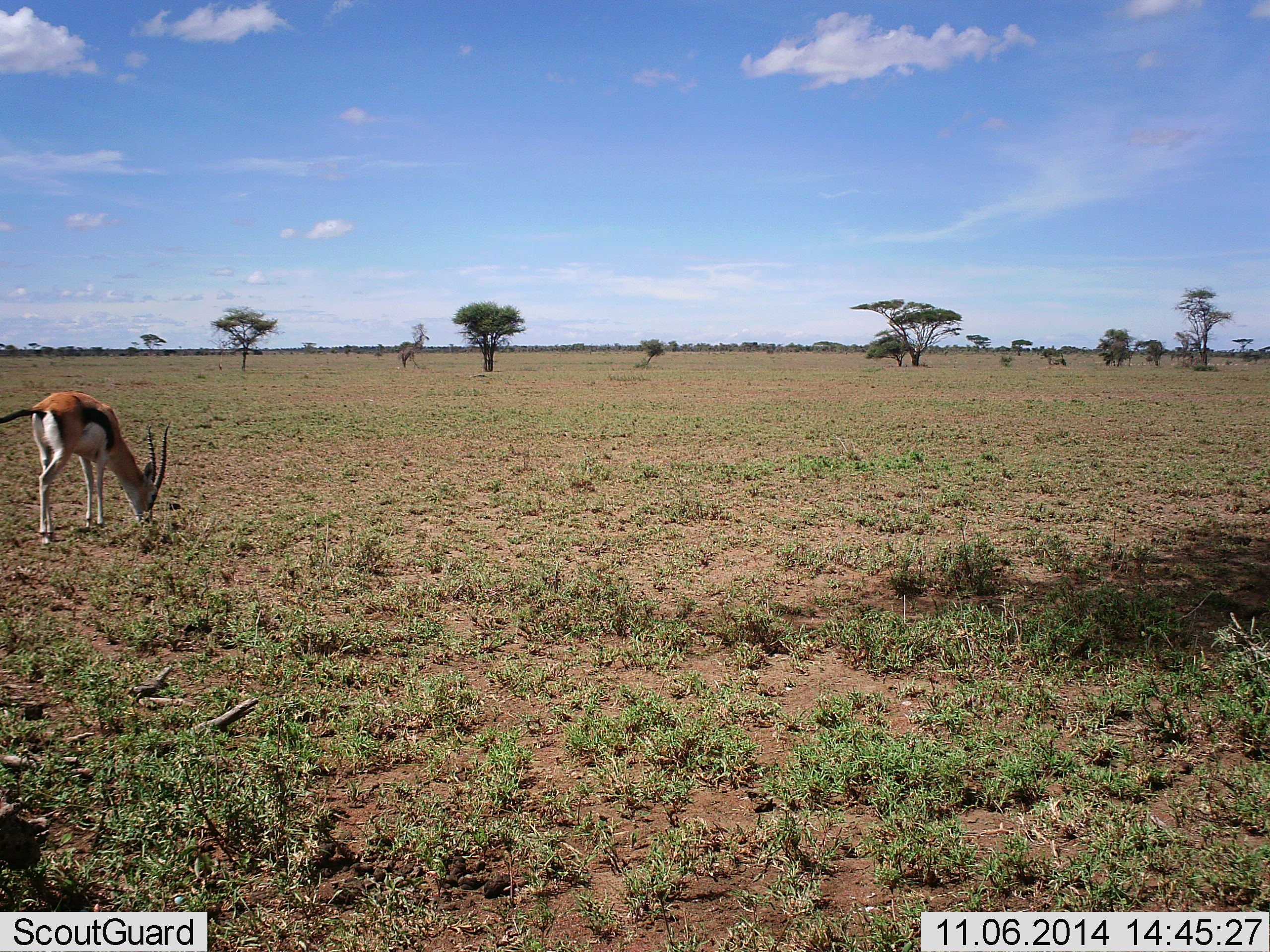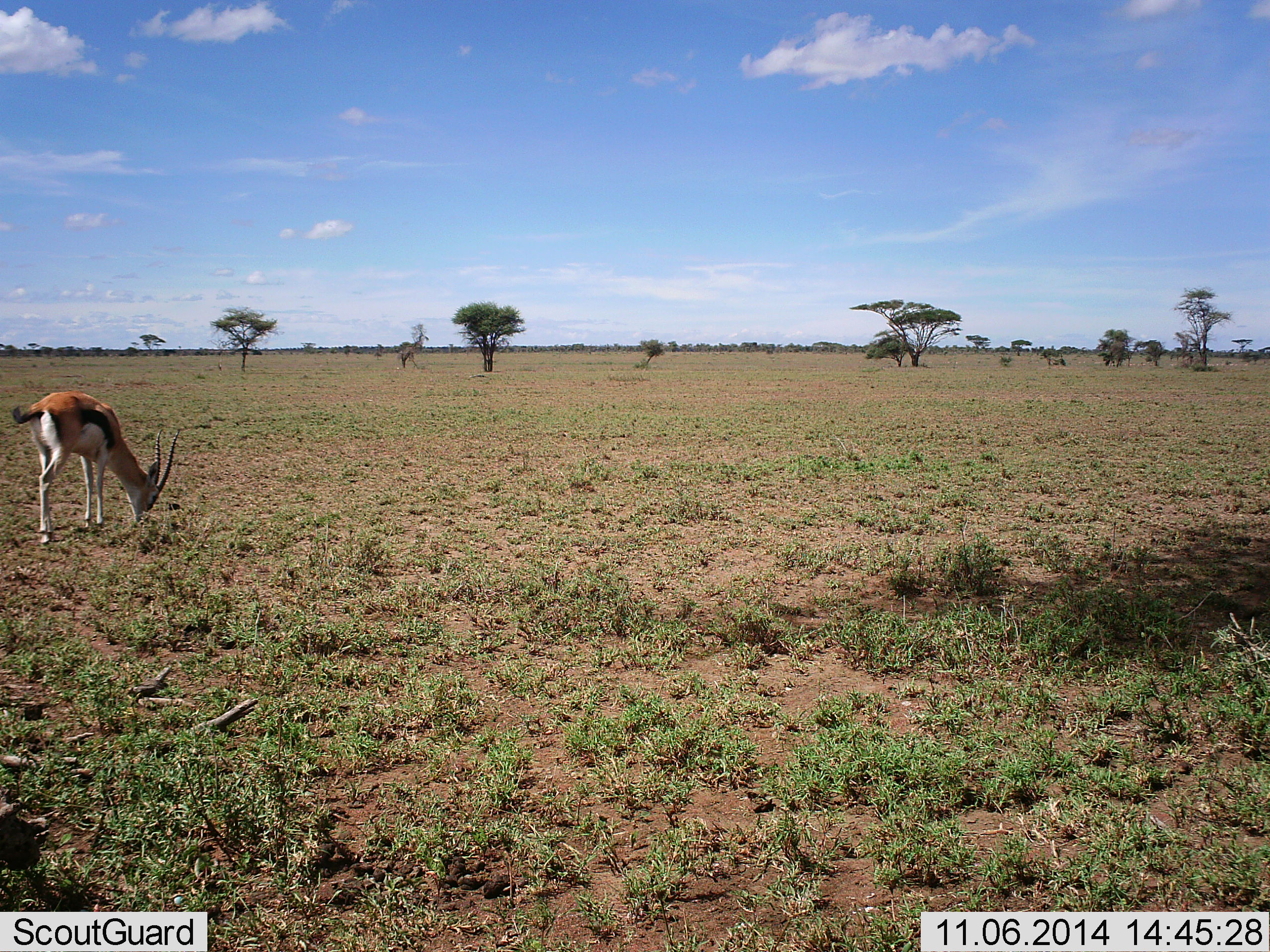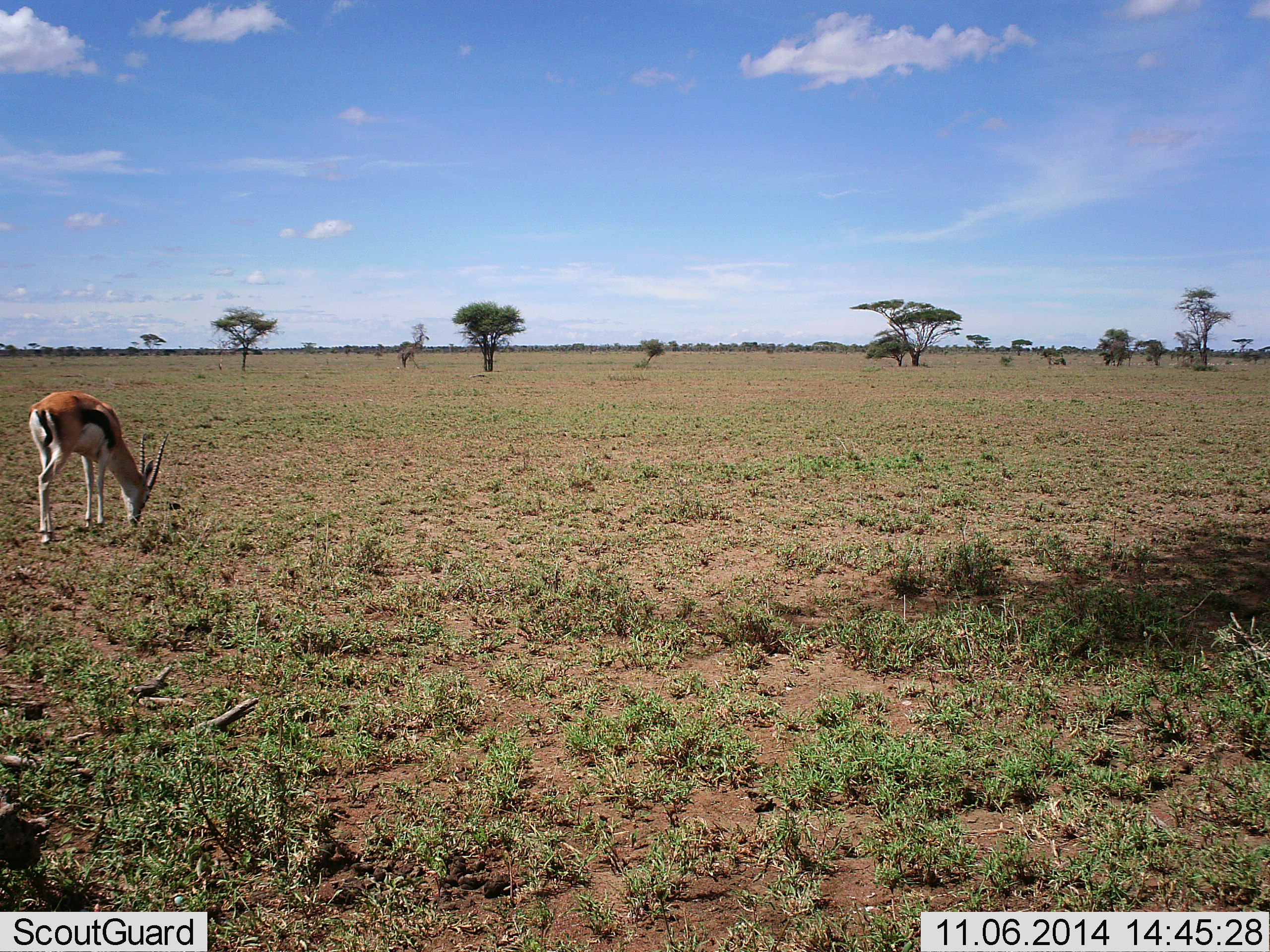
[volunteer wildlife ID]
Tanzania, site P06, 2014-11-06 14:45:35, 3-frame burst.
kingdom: Animalia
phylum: Chordata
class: Mammalia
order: Artiodactyla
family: Bovidae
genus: Eudorcas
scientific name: Eudorcas thomsonii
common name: thomson's gazelle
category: gazellethomsons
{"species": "gazellethomsons (thomson's gazelle) (Eudorcas thomsonii)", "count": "1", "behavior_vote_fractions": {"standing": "30%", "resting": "0%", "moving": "0%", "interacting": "0%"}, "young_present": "0%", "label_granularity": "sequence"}